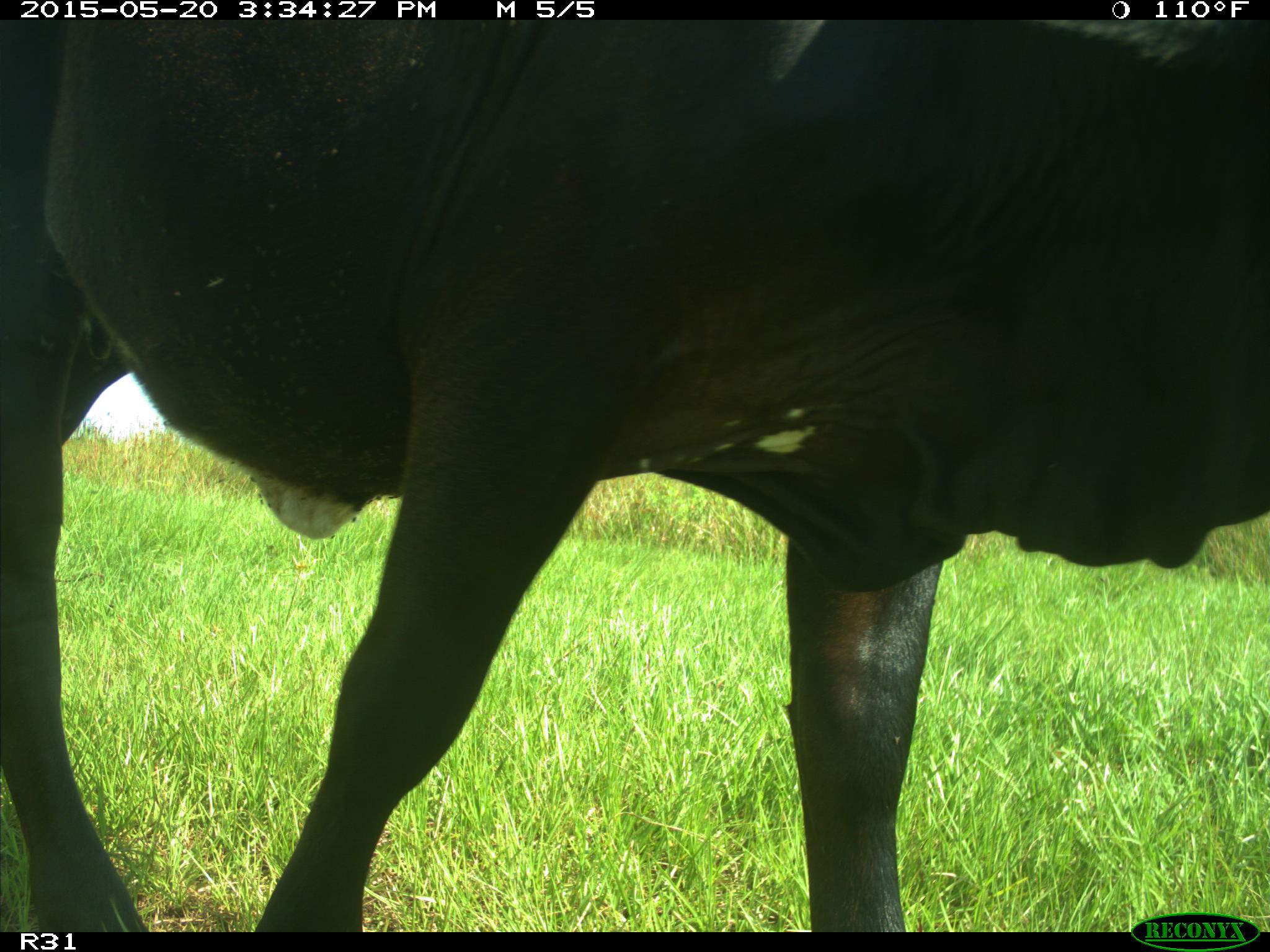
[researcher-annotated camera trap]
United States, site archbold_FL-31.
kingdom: Animalia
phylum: Chordata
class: Mammalia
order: Artiodactyla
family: Bovidae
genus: Bos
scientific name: Bos taurus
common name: domestic cow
Bos taurus (domestic cow).